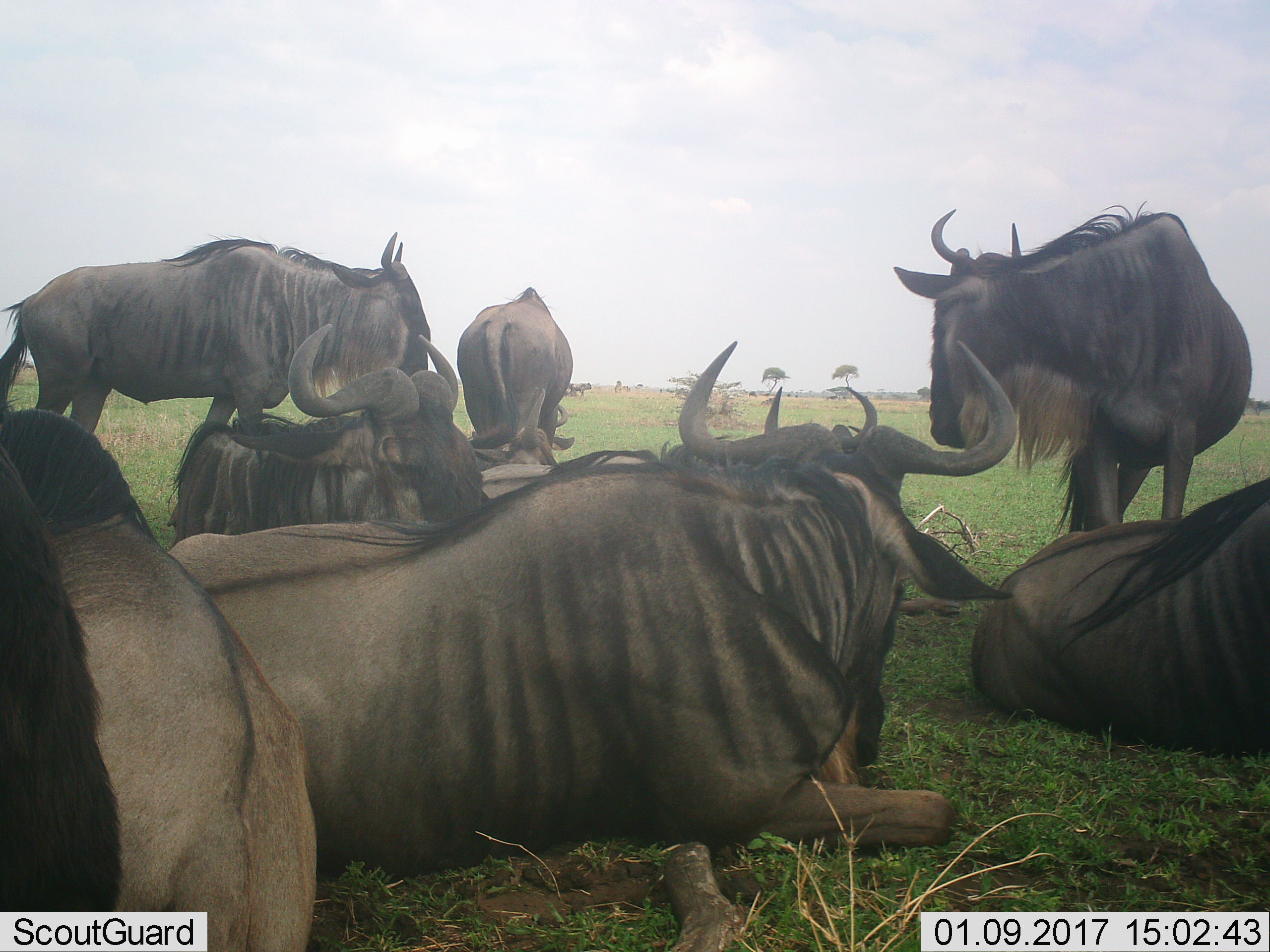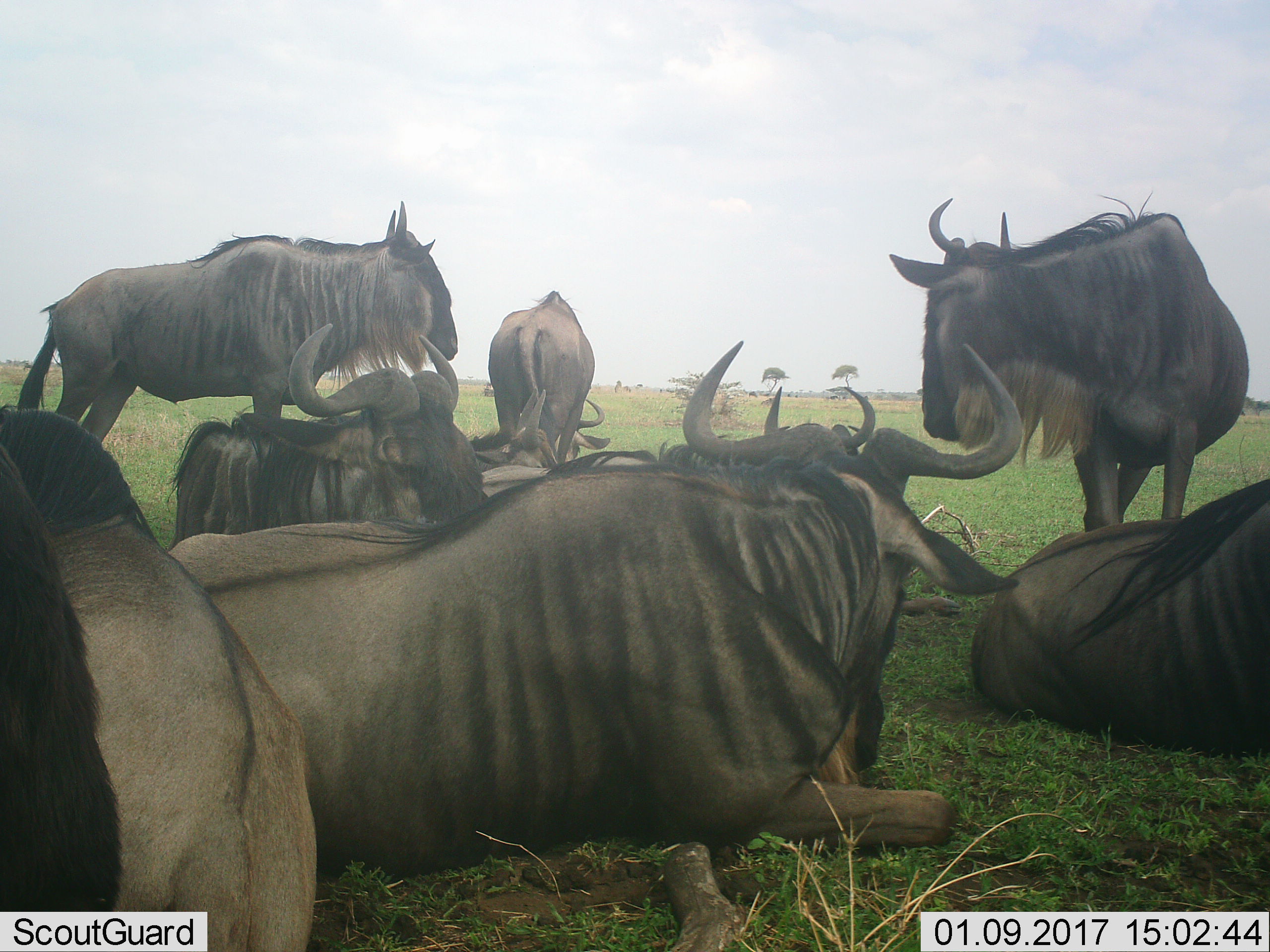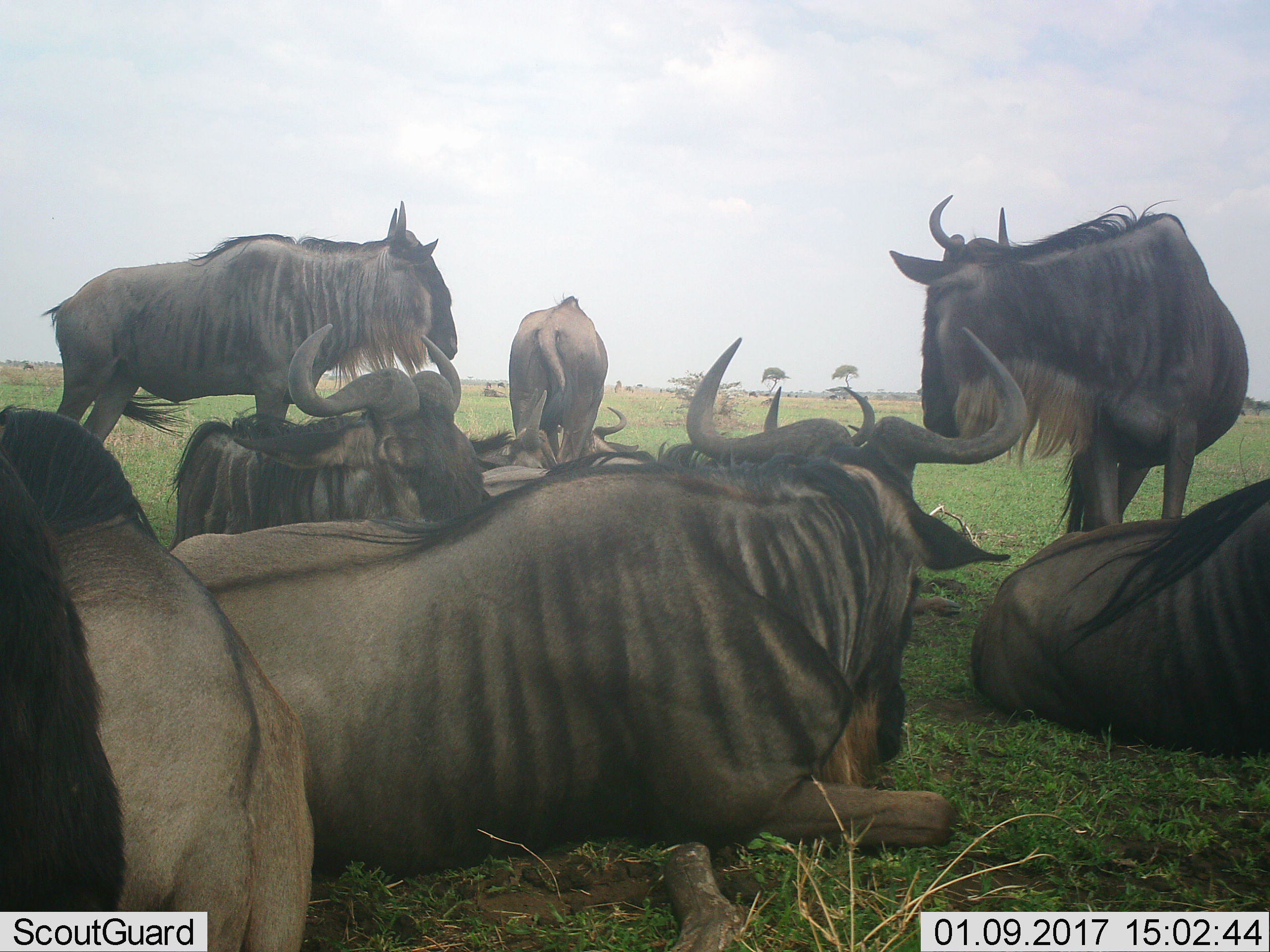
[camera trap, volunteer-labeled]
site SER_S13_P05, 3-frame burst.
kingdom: Animalia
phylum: Chordata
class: Mammalia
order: Artiodactyla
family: Bovidae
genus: Connochaetes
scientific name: Connochaetes taurinus taurinus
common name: blue wildebeest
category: wildebeestblue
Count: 8.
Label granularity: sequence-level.